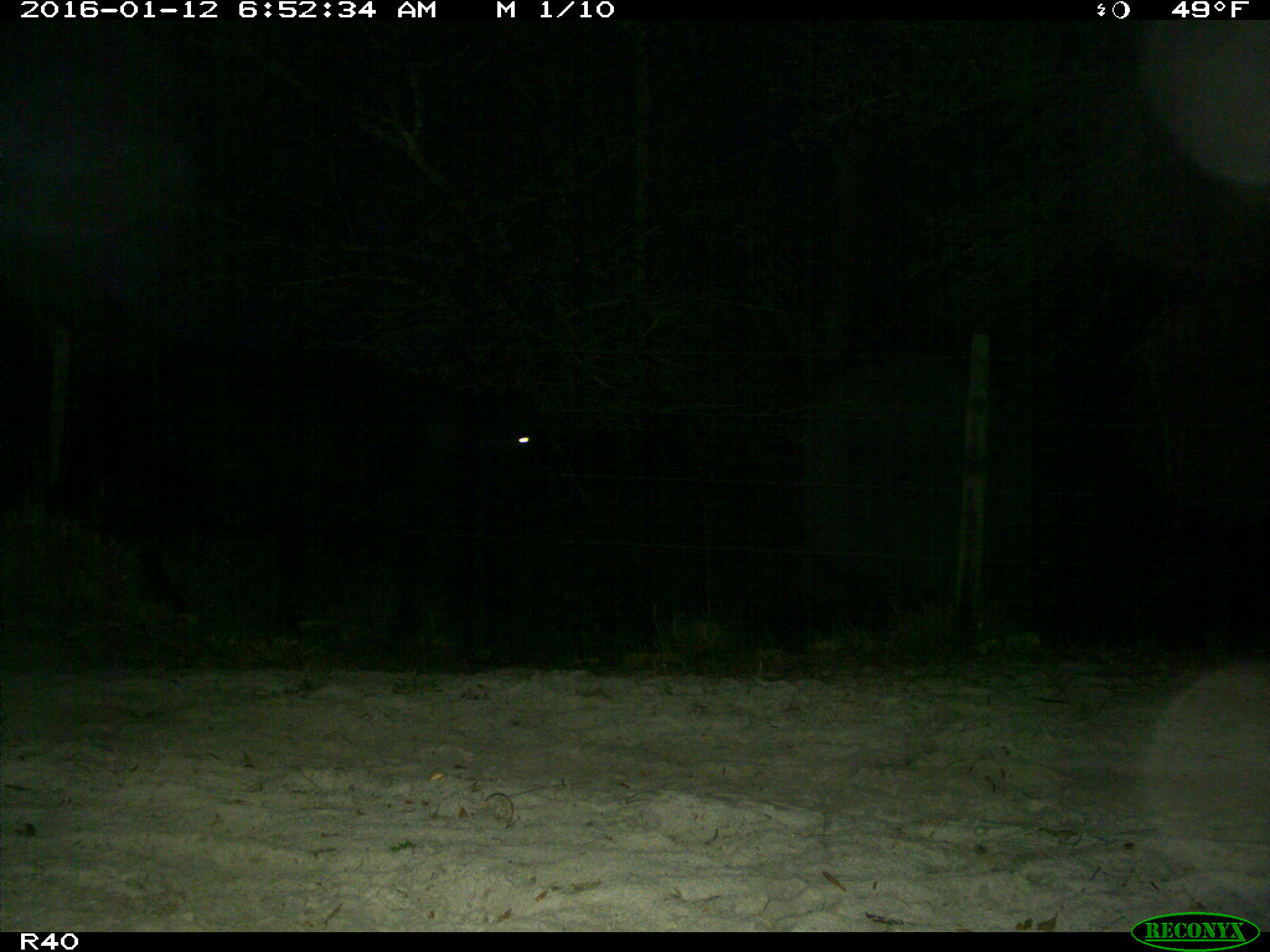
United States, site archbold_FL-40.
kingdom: Animalia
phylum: Chordata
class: Mammalia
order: Artiodactyla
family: Bovidae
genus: Bos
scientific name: Bos taurus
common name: domestic cow